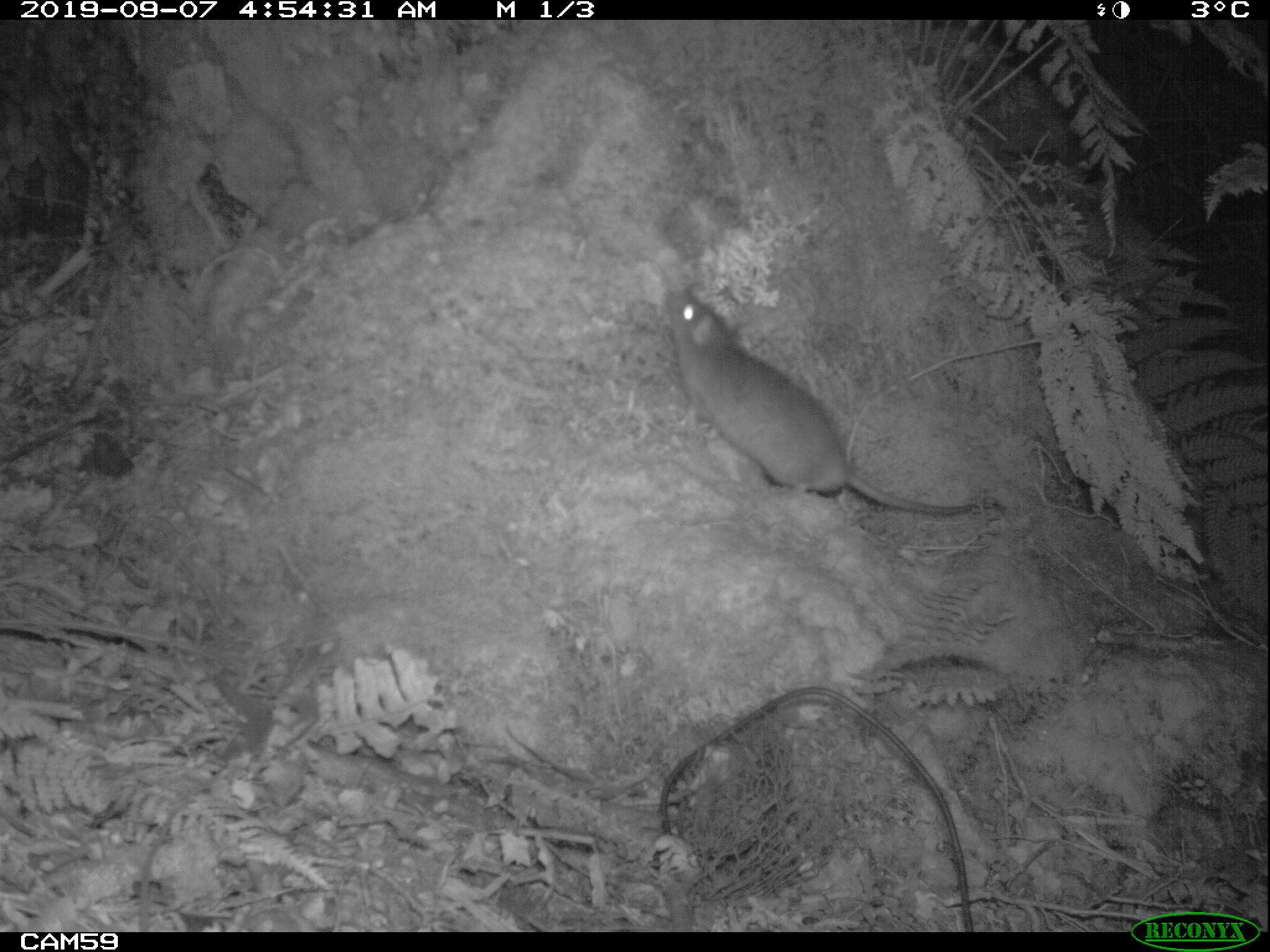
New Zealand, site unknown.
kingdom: Animalia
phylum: Chordata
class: Mammalia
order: Rodentia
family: Muridae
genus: Rattus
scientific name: Rattus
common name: rat